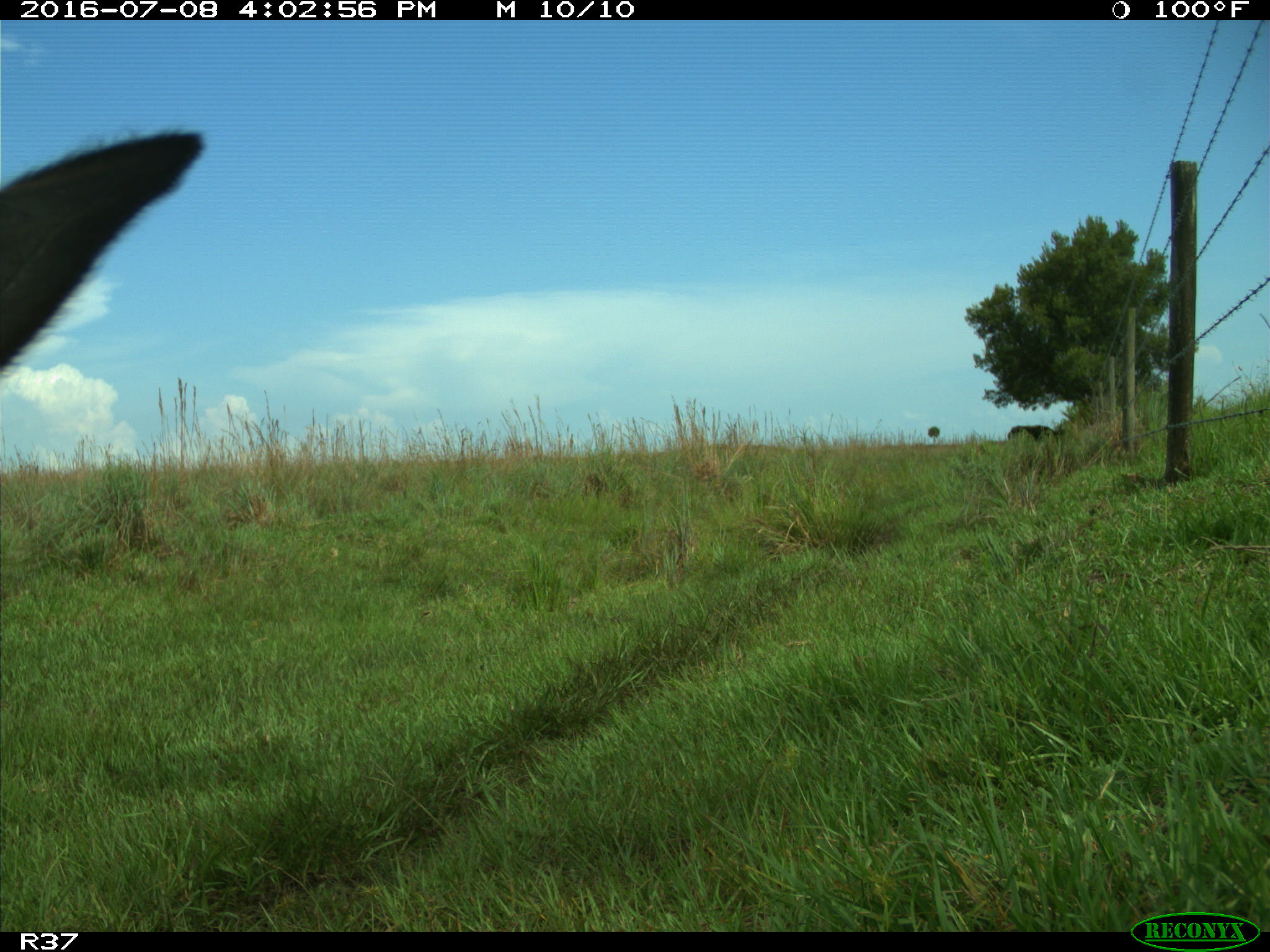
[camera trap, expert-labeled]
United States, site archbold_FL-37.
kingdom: Animalia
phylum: Chordata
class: Mammalia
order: Artiodactyla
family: Bovidae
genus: Bos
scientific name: Bos taurus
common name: domestic cow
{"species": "Bos taurus (domestic cow)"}